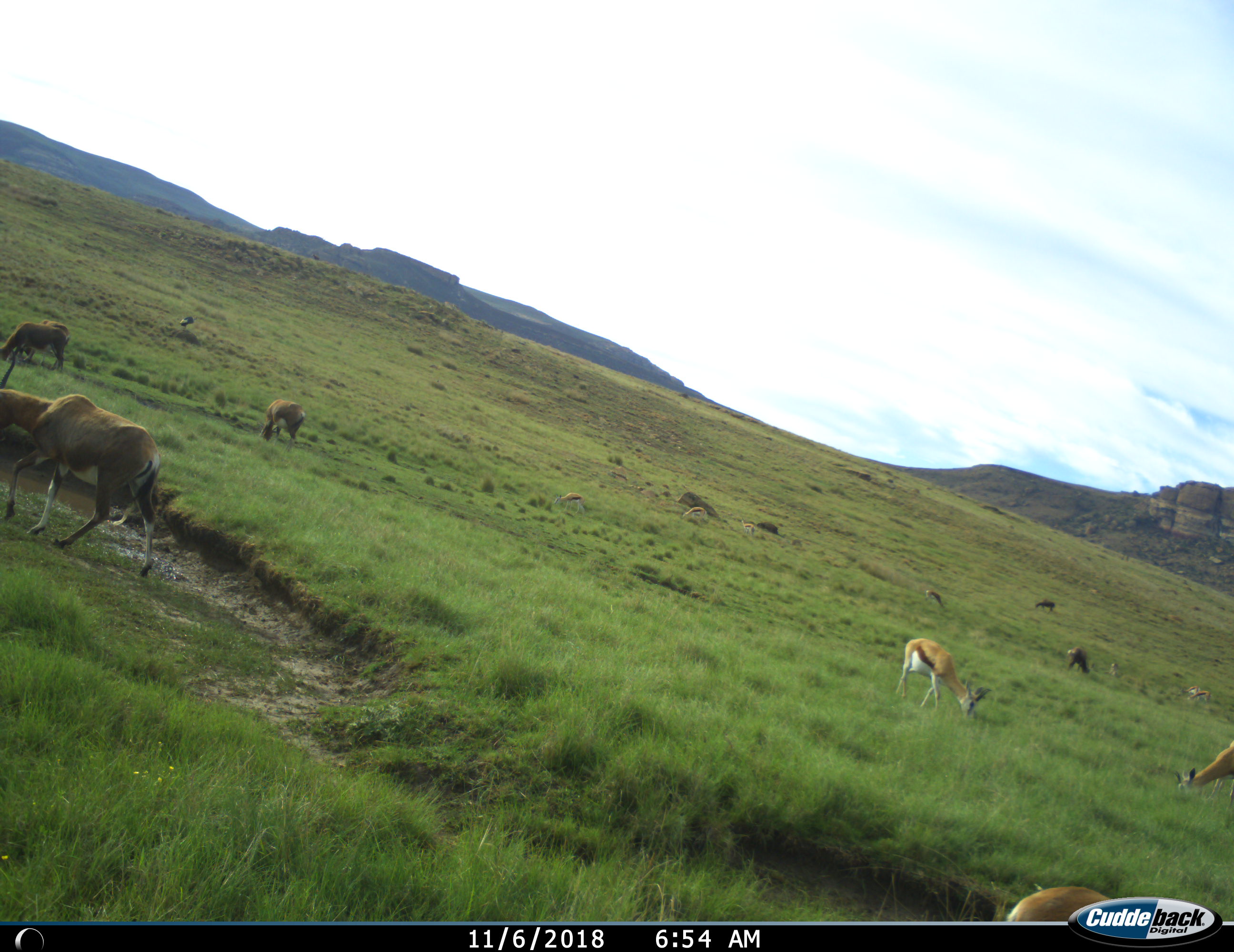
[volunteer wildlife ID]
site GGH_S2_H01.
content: unidentified animal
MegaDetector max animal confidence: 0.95